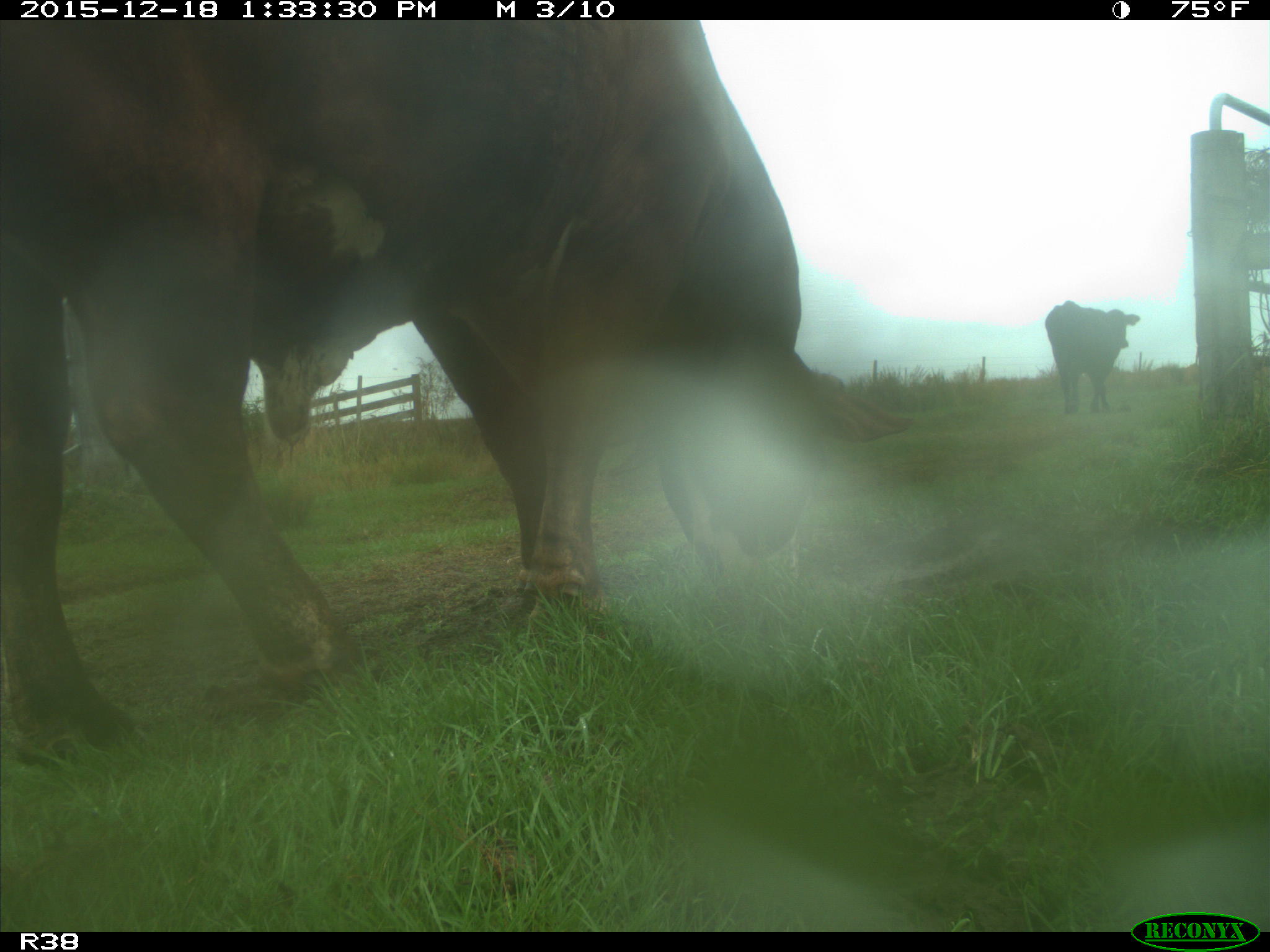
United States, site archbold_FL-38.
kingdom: Animalia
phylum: Chordata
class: Mammalia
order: Artiodactyla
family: Bovidae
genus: Bos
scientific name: Bos taurus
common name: domestic cow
Bos taurus (domestic cow).